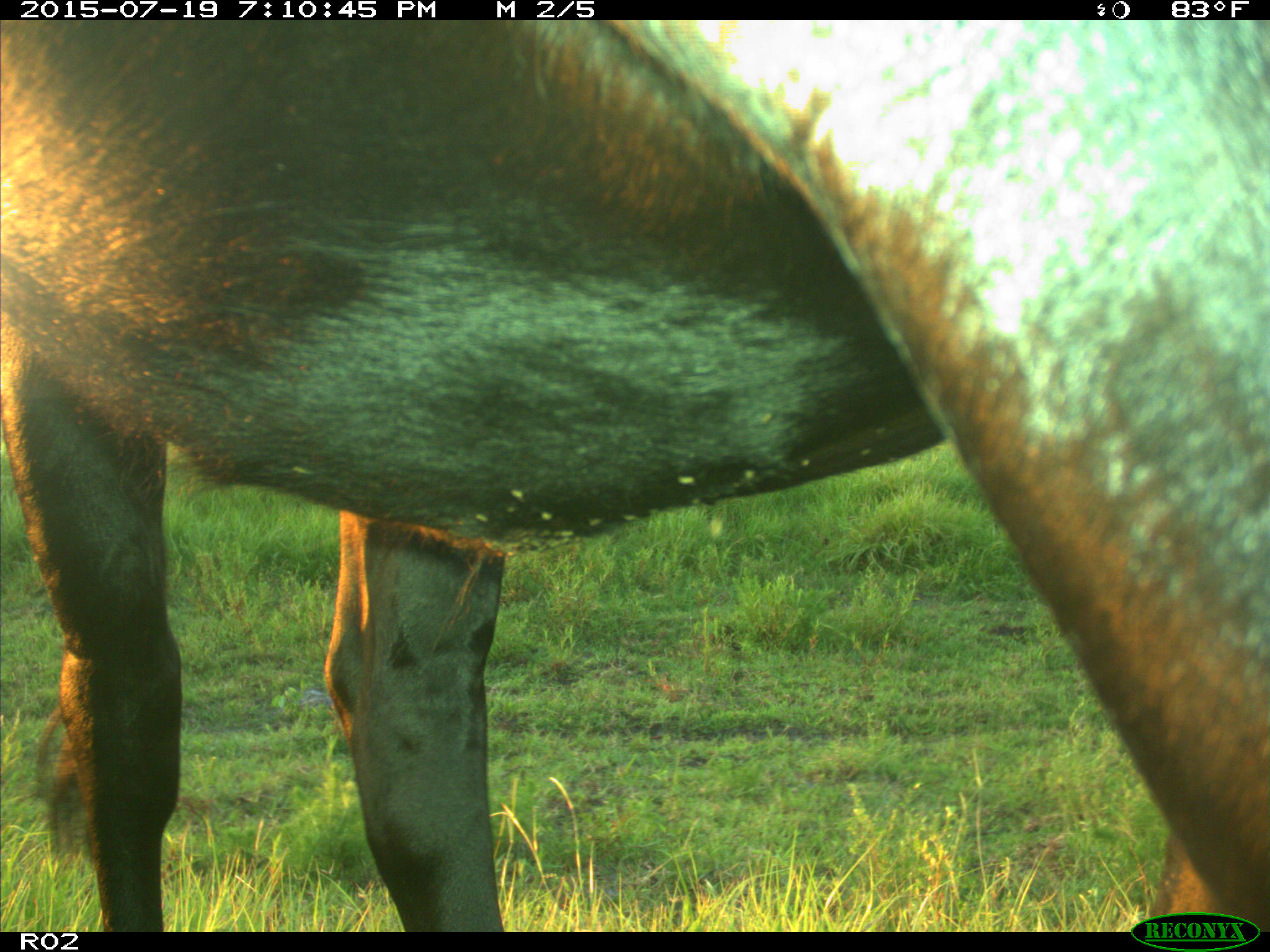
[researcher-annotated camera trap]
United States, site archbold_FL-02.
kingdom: Animalia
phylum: Chordata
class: Mammalia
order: Artiodactyla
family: Bovidae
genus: Bos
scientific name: Bos taurus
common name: domestic cow